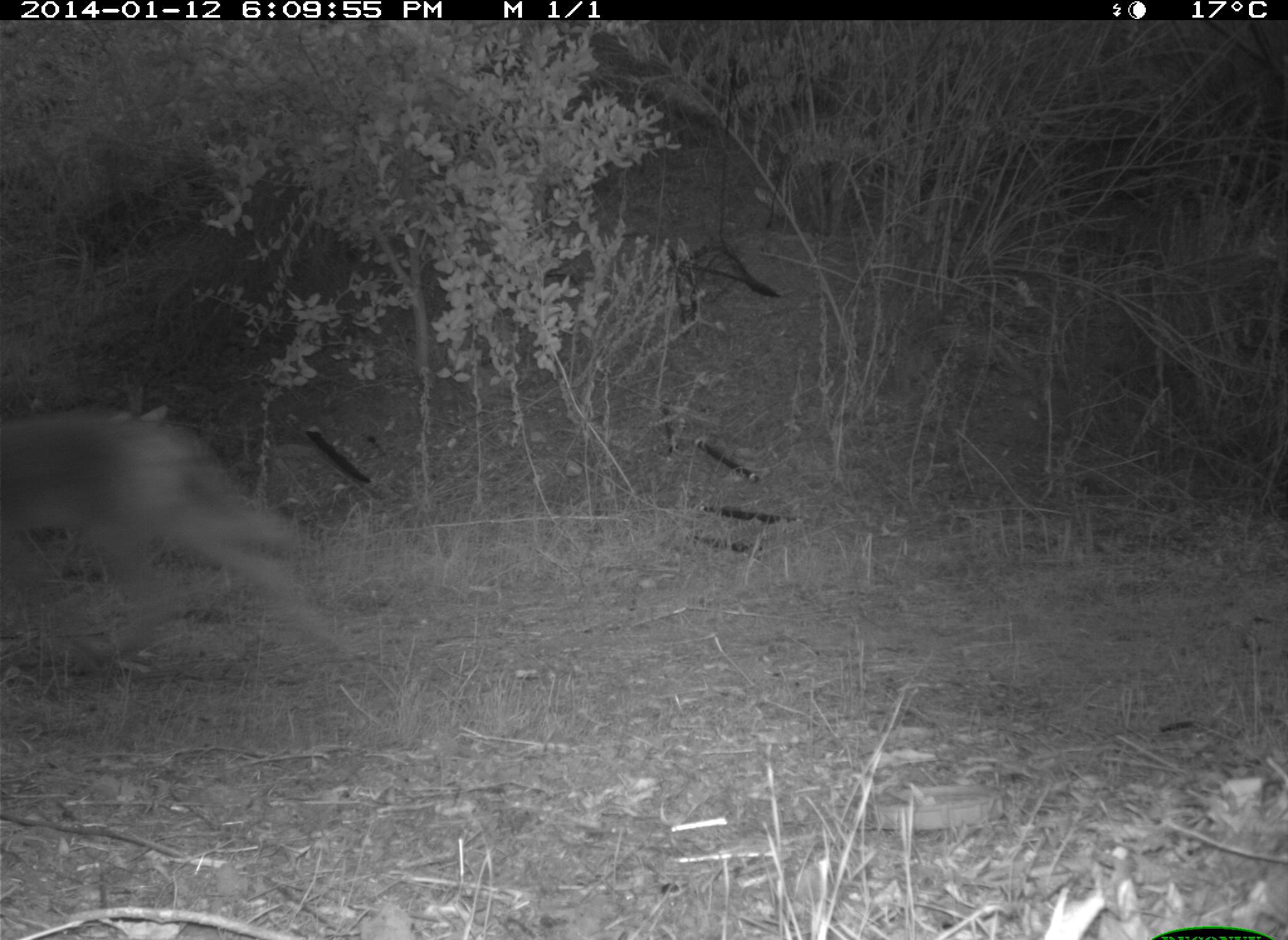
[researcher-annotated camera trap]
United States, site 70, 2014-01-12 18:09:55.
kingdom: Animalia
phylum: Chordata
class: Mammalia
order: Carnivora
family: Canidae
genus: Canis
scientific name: Canis latrans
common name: coyote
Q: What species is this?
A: Coyote (Canis latrans).